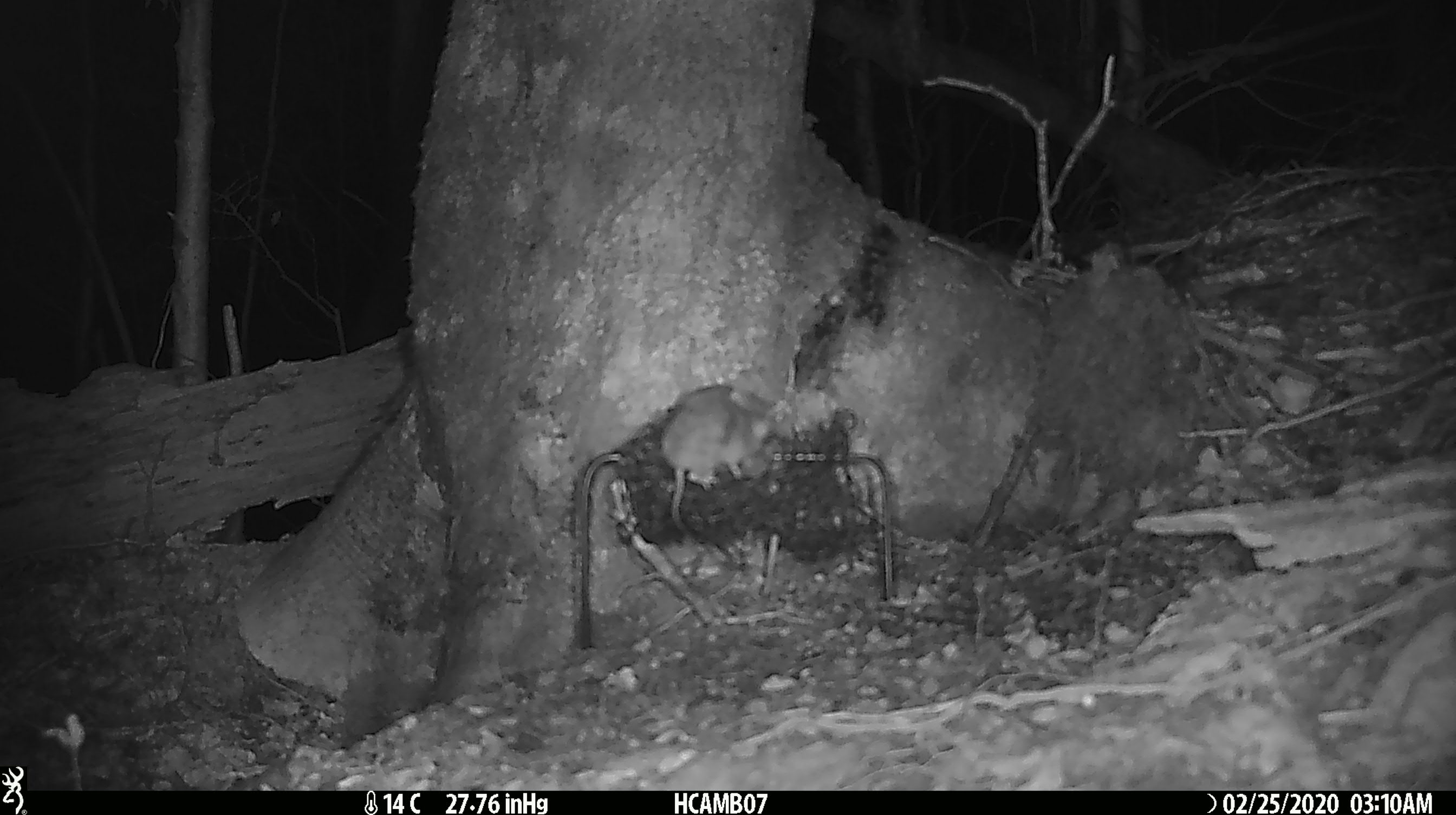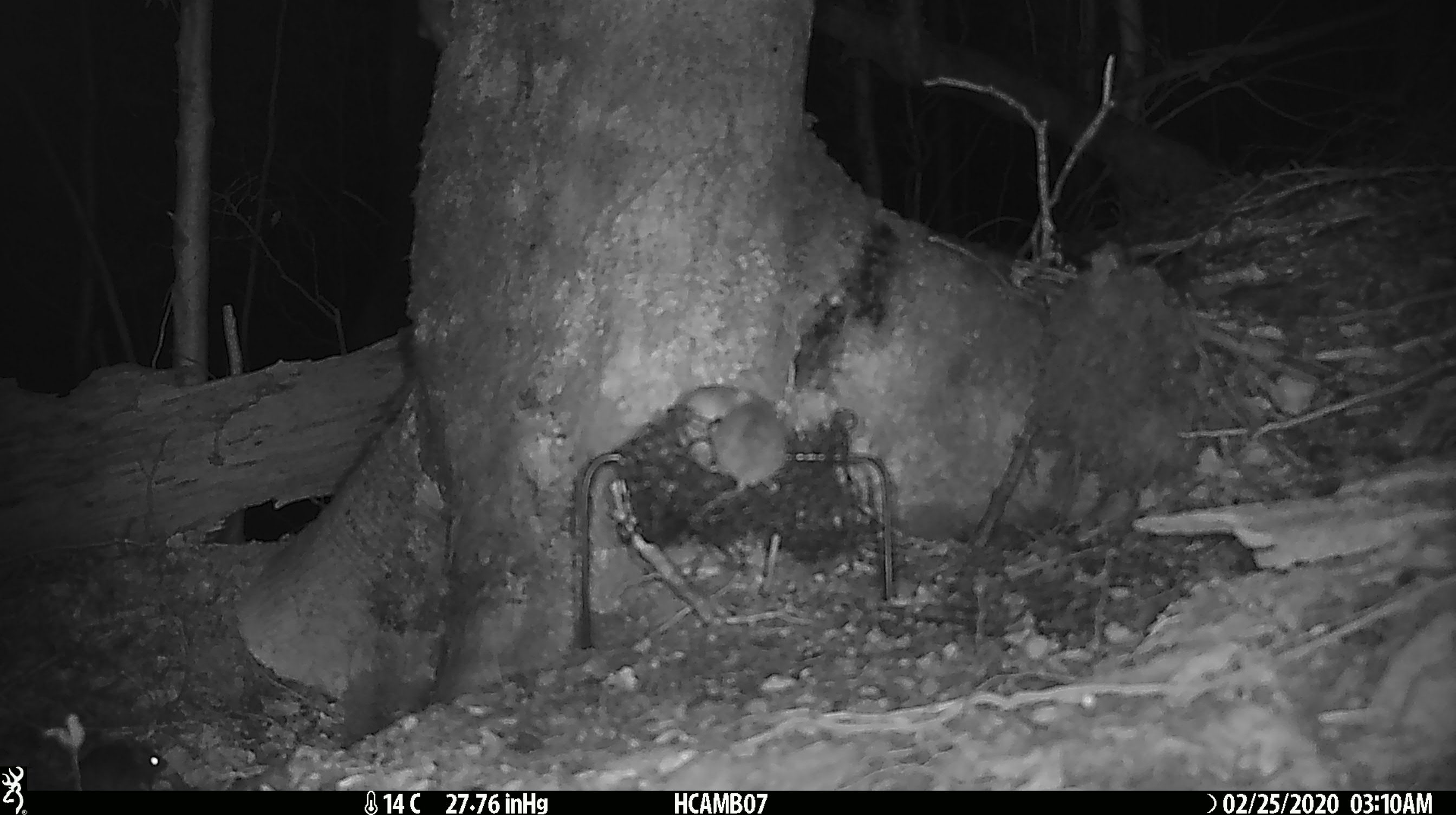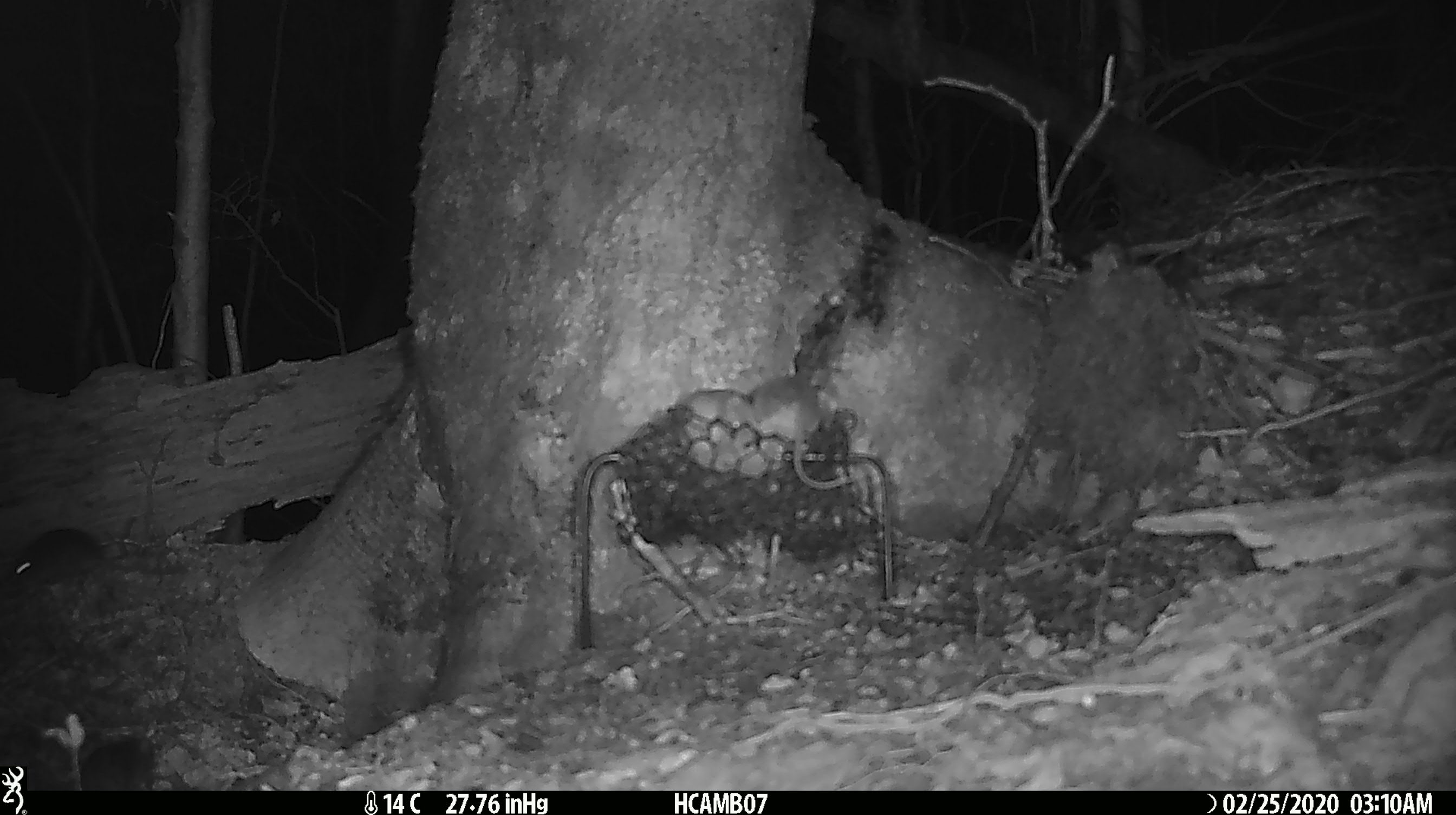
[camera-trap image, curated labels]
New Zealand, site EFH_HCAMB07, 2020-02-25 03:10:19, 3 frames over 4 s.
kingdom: Animalia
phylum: Chordata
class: Mammalia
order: Rodentia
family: Muridae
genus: Mus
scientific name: Mus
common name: mouse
Mouse (Mus).